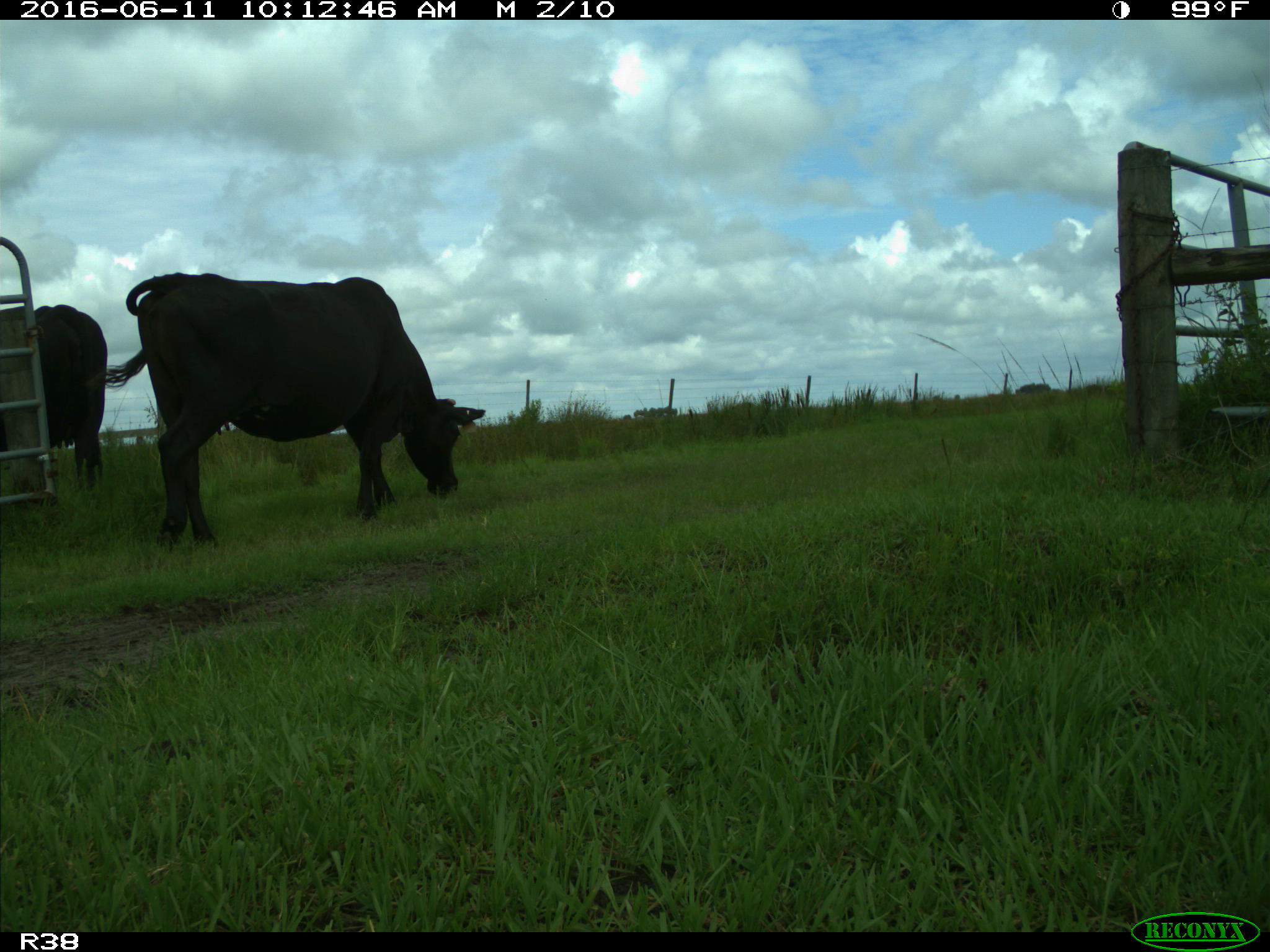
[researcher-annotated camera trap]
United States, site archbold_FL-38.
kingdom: Animalia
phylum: Chordata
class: Mammalia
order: Artiodactyla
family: Bovidae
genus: Bos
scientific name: Bos taurus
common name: domestic cow